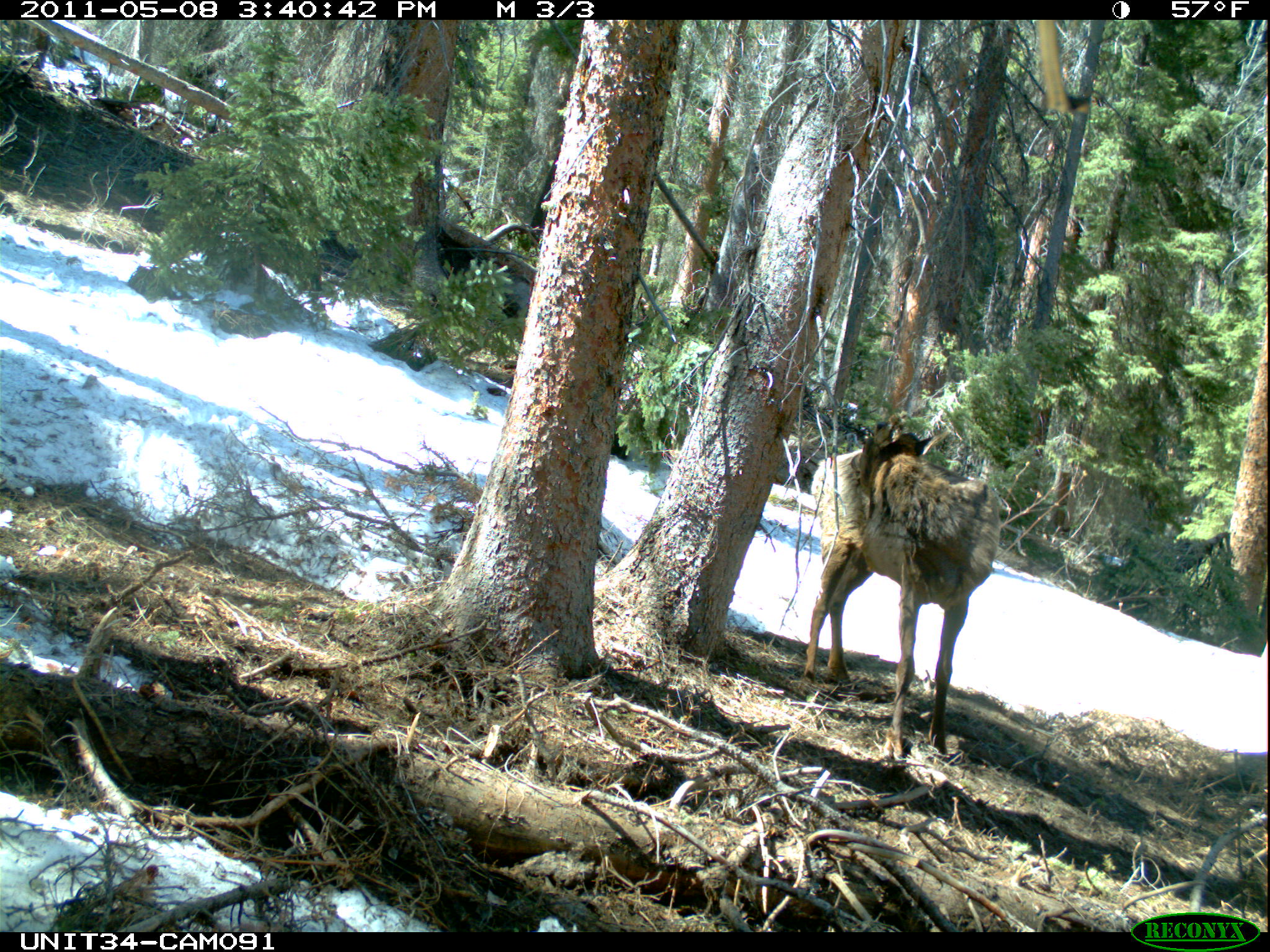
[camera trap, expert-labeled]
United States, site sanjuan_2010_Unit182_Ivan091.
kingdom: Animalia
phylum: Chordata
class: Mammalia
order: Artiodactyla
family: Cervidae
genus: Cervus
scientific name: Cervus elaphus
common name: red deer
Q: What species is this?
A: Cervus elaphus (red deer).